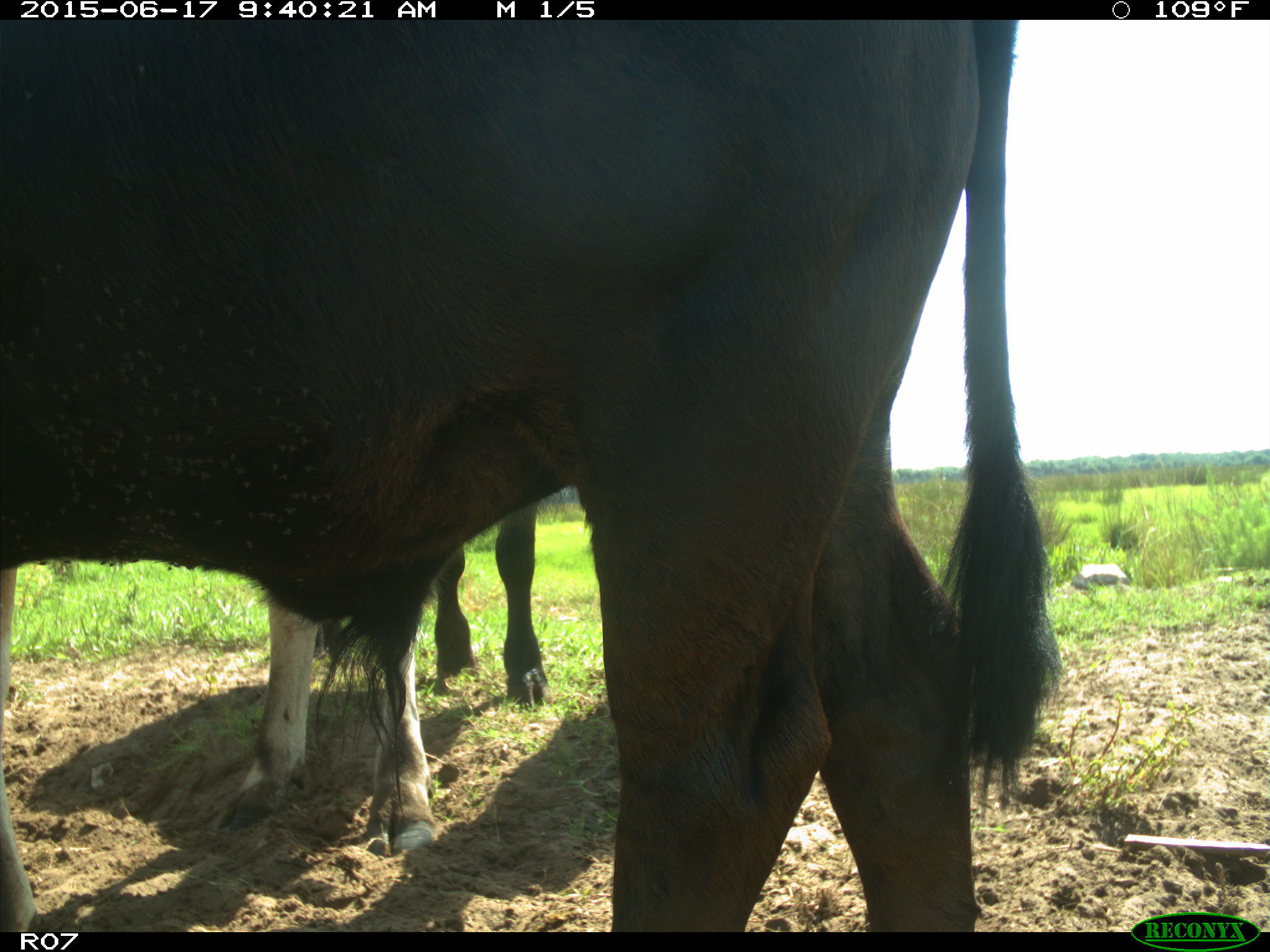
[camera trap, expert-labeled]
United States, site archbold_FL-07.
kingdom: Animalia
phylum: Chordata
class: Mammalia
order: Artiodactyla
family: Bovidae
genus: Bos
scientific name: Bos taurus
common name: domestic cow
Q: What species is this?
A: Bos taurus (domestic cow).